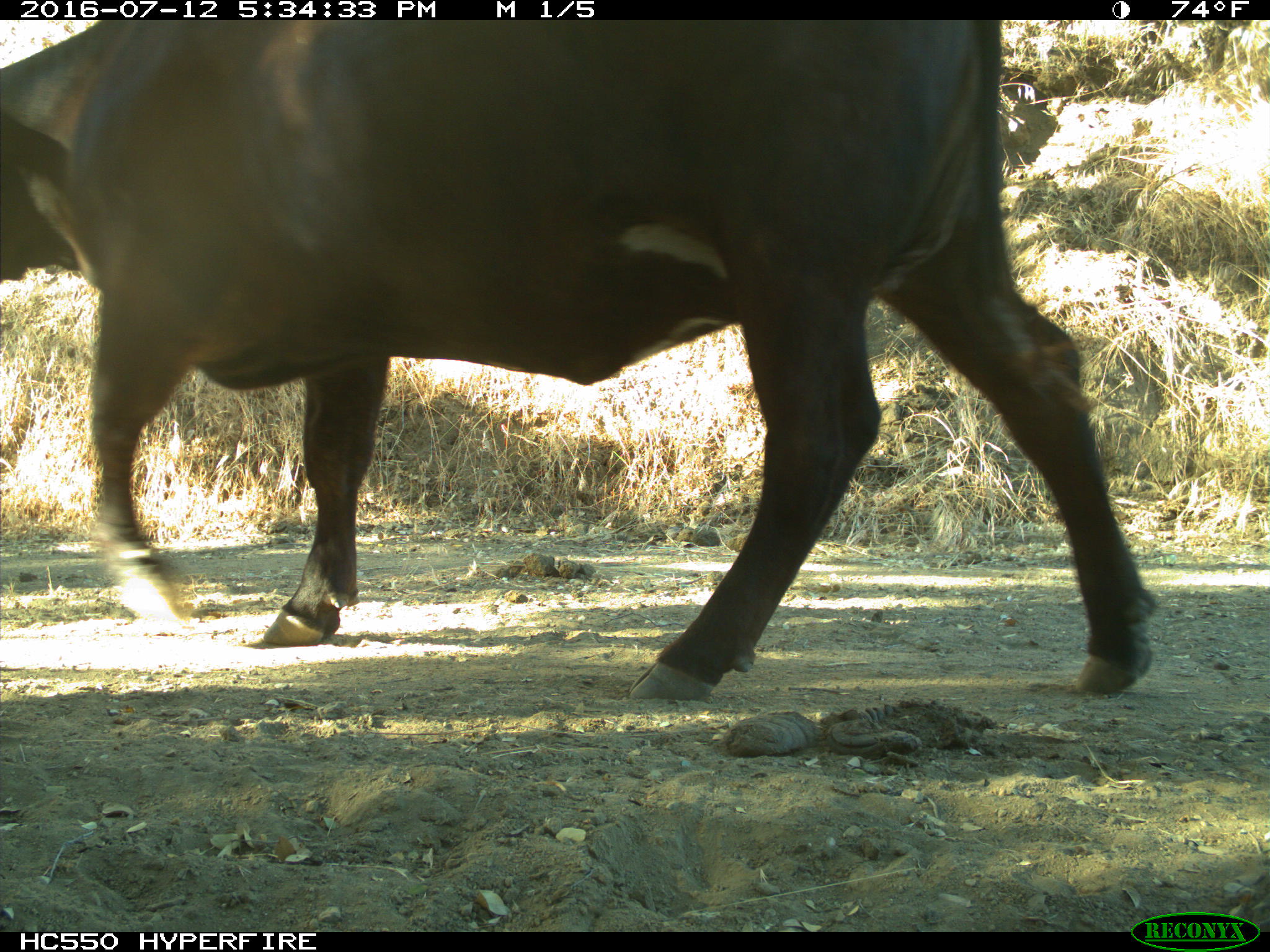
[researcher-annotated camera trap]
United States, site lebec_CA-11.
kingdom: Animalia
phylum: Chordata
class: Mammalia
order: Artiodactyla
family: Bovidae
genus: Bos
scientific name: Bos taurus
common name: domestic cow